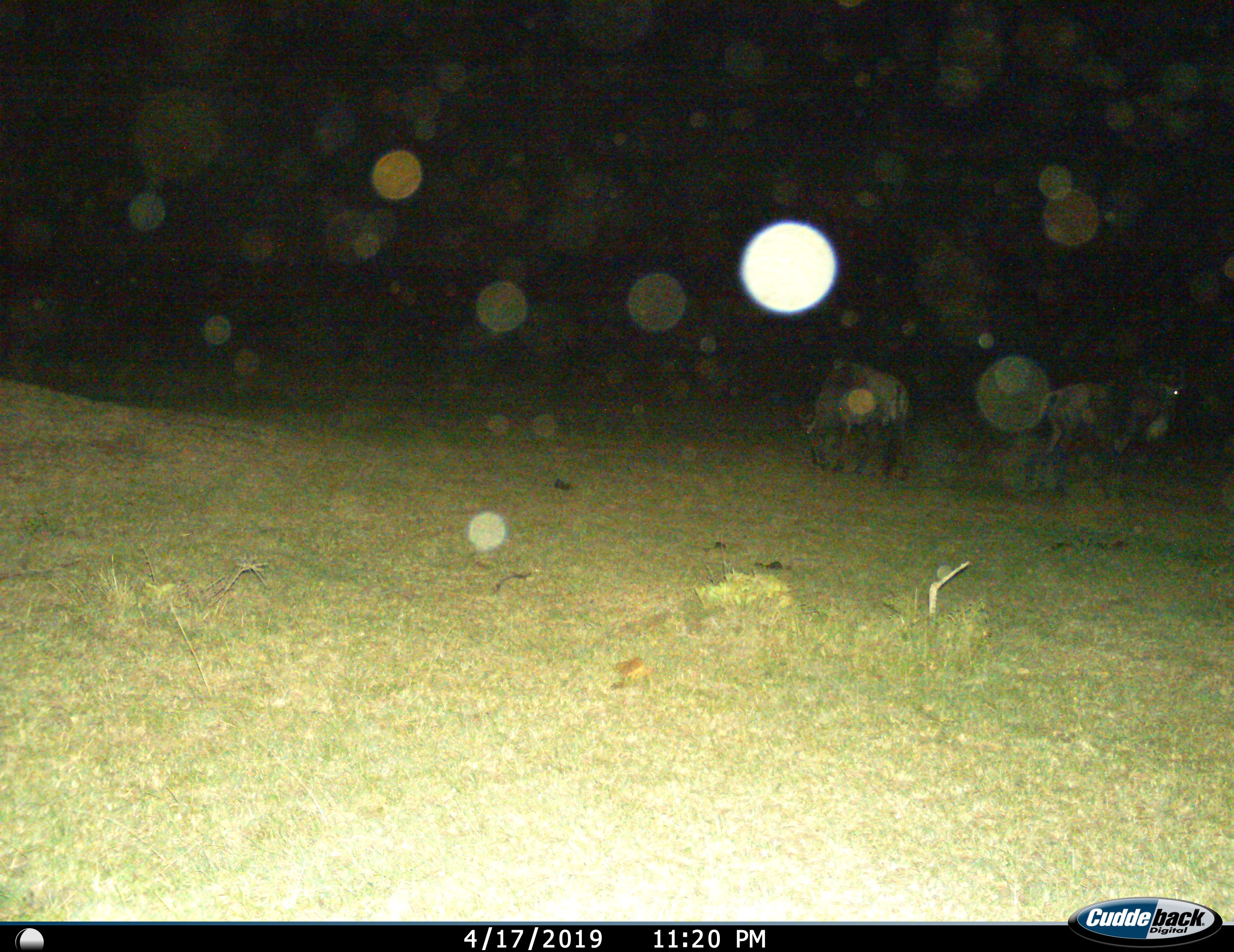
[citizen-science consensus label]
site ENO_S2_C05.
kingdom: Animalia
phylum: Chordata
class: Mammalia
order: Artiodactyla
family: Bovidae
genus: Connochaetes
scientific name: Connochaetes taurinus taurinus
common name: blue wildebeest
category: wildebeestblue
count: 2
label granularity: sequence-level